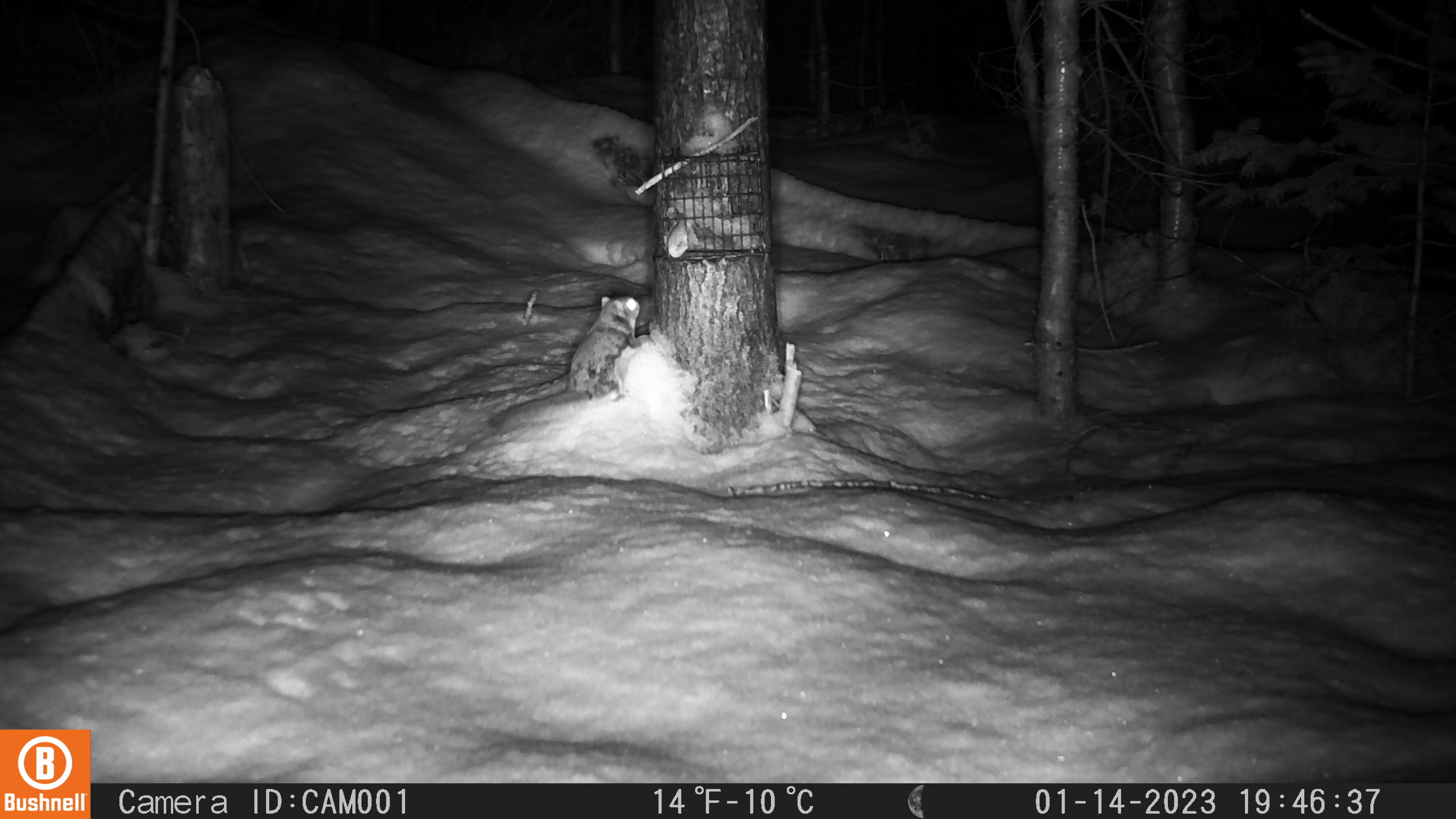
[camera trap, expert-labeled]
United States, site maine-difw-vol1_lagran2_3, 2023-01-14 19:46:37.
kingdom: Animalia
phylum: Chordata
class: Mammalia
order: Rodentia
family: Sciuridae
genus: Glaucomys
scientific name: Glaucomys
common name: flying squirrel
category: flying squirrel sp.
Flying squirrel sp. (flying squirrel) (Glaucomys).